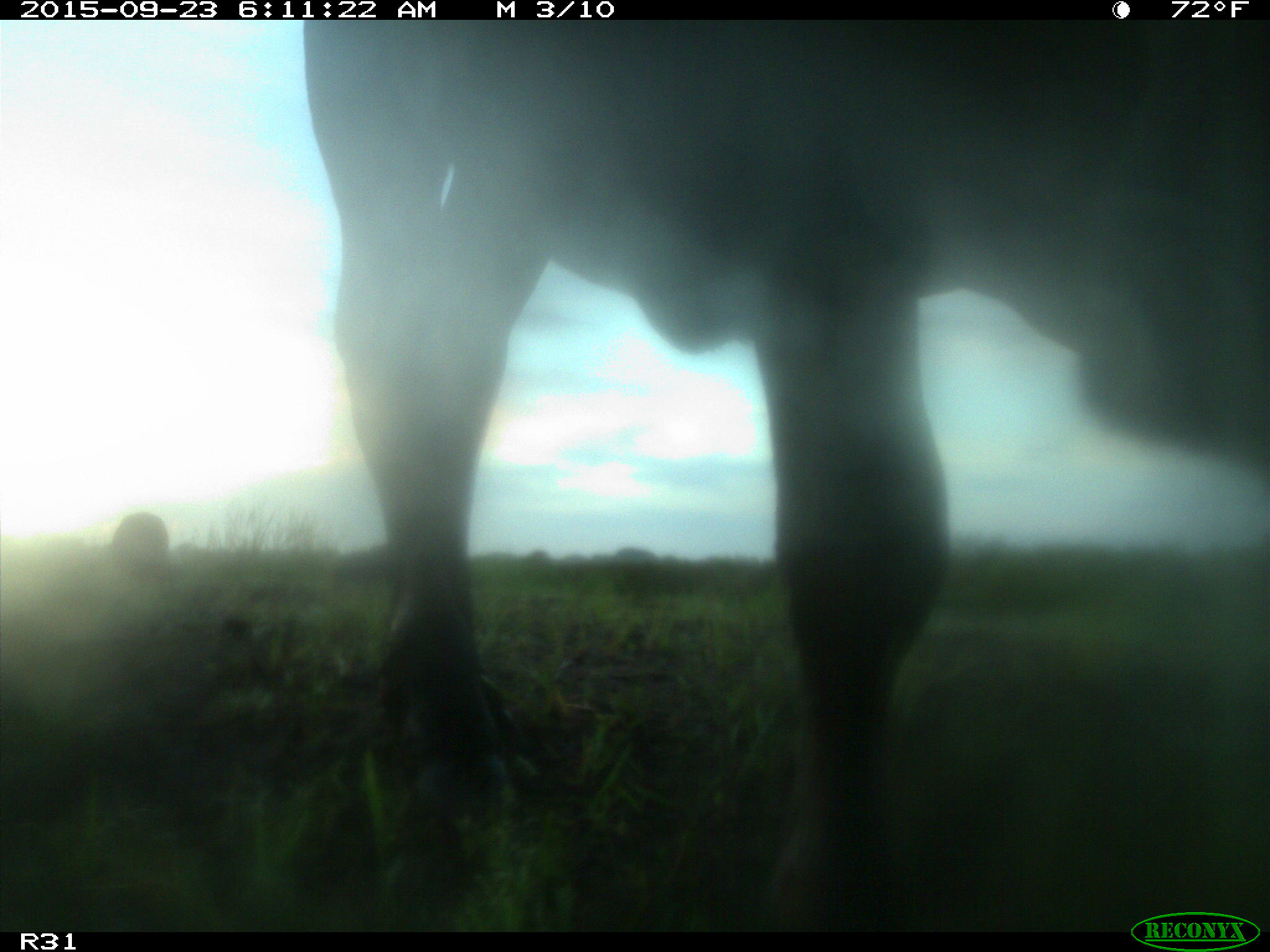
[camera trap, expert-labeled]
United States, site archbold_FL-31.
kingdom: Animalia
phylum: Chordata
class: Mammalia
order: Artiodactyla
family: Bovidae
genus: Bos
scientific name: Bos taurus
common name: domestic cow